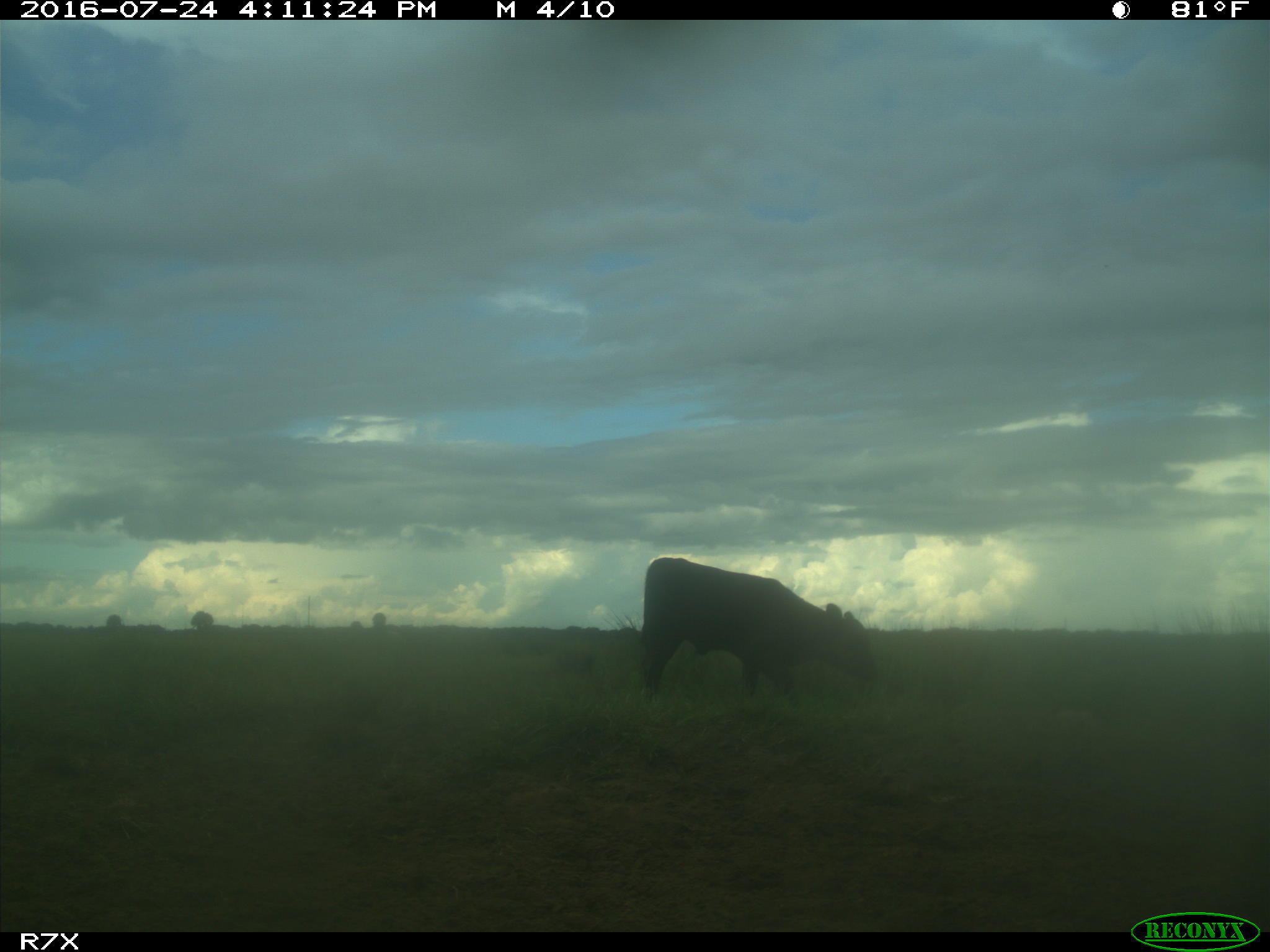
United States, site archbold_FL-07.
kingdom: Animalia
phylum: Chordata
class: Mammalia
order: Artiodactyla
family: Bovidae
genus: Bos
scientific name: Bos taurus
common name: domestic cow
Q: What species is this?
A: Bos taurus (domestic cow).